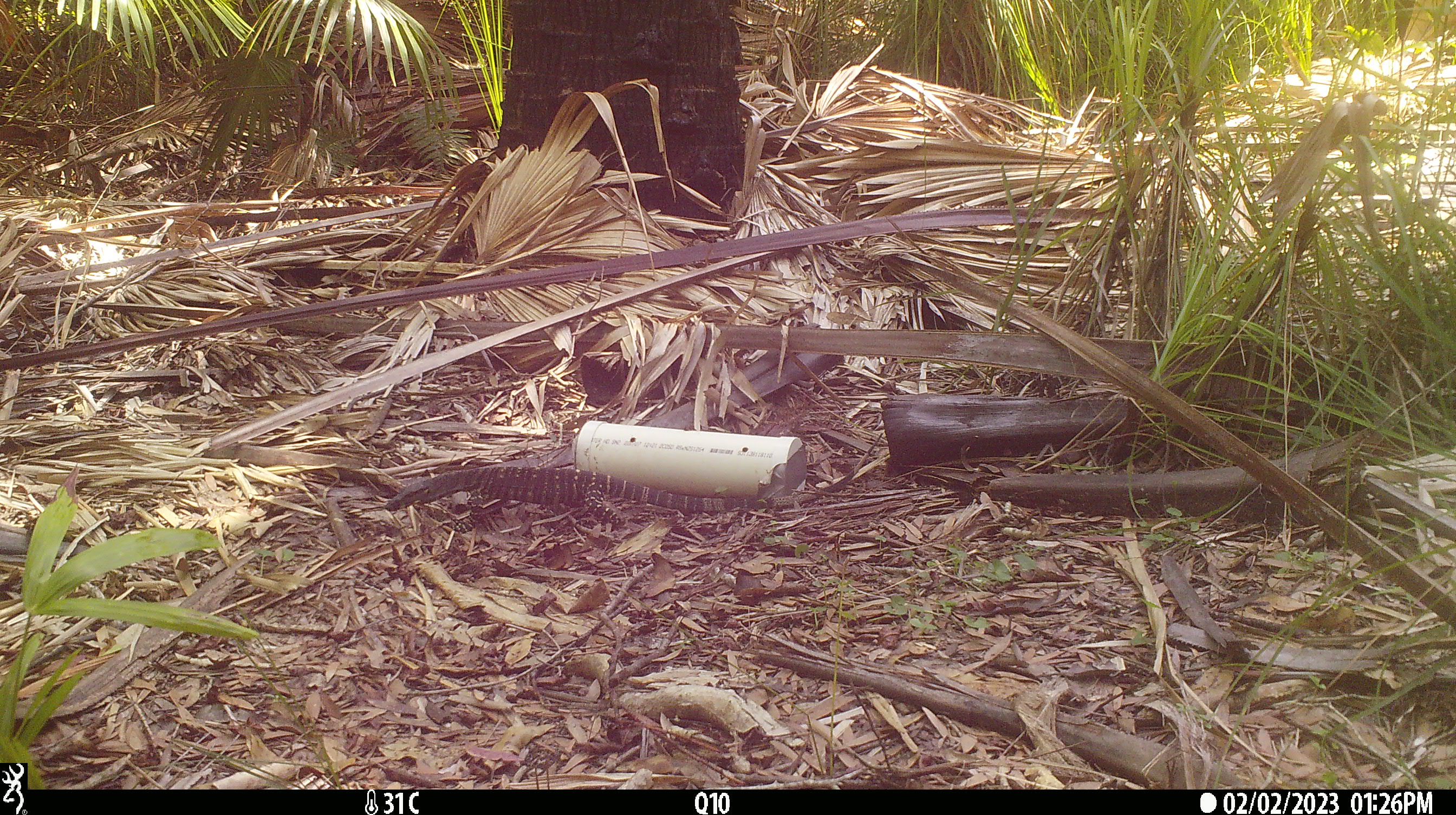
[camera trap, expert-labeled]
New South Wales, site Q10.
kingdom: Animalia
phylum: Chordata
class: Reptilia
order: Squamata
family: Varanidae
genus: Varanus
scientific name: Varanus varius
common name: lace monitor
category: goanna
Goanna (lace monitor) (Varanus varius).